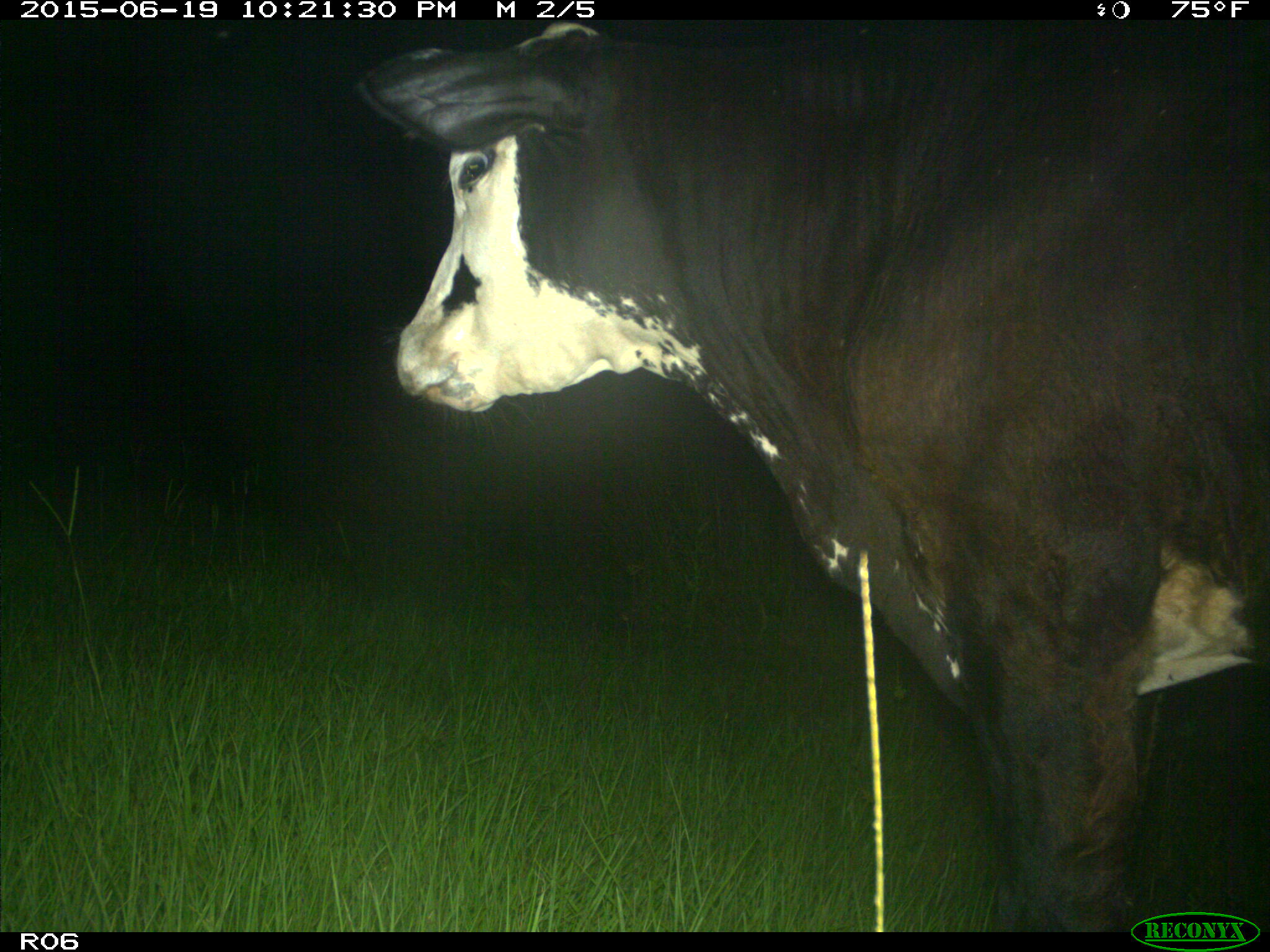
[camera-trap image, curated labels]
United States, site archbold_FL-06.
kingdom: Animalia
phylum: Chordata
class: Mammalia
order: Artiodactyla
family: Bovidae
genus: Bos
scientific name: Bos taurus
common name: domestic cow